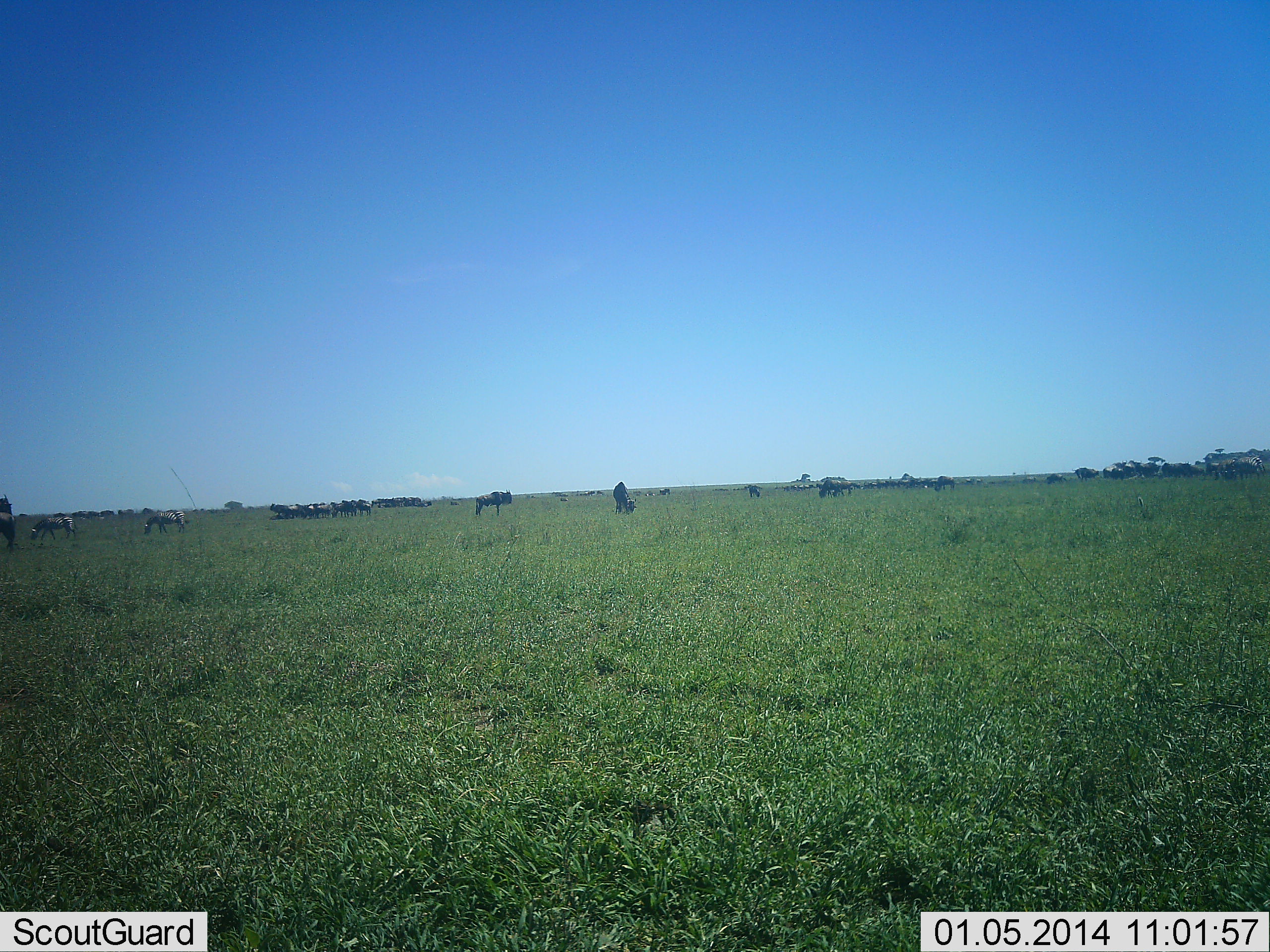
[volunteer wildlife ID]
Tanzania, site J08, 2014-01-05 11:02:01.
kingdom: Animalia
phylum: Chordata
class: Mammalia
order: Artiodactyla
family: Bovidae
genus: Connochaetes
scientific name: Connochaetes taurinus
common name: blue wildebeest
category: wildebeest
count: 11-50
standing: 83%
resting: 17%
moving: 22%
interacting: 0%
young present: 0%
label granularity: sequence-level